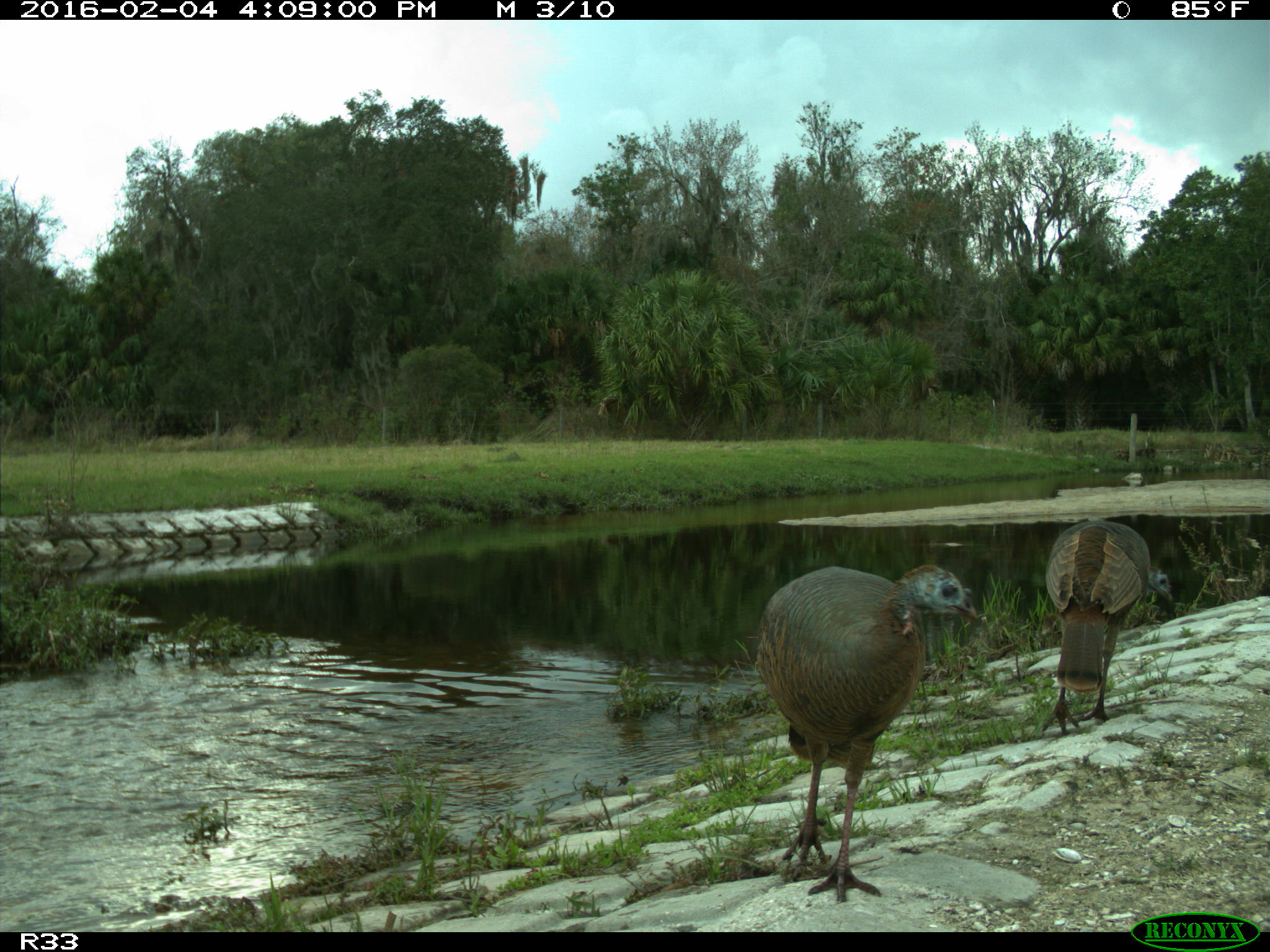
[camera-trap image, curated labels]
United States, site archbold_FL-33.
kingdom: Animalia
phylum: Chordata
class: Aves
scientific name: Aves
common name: birds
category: unidentified bird